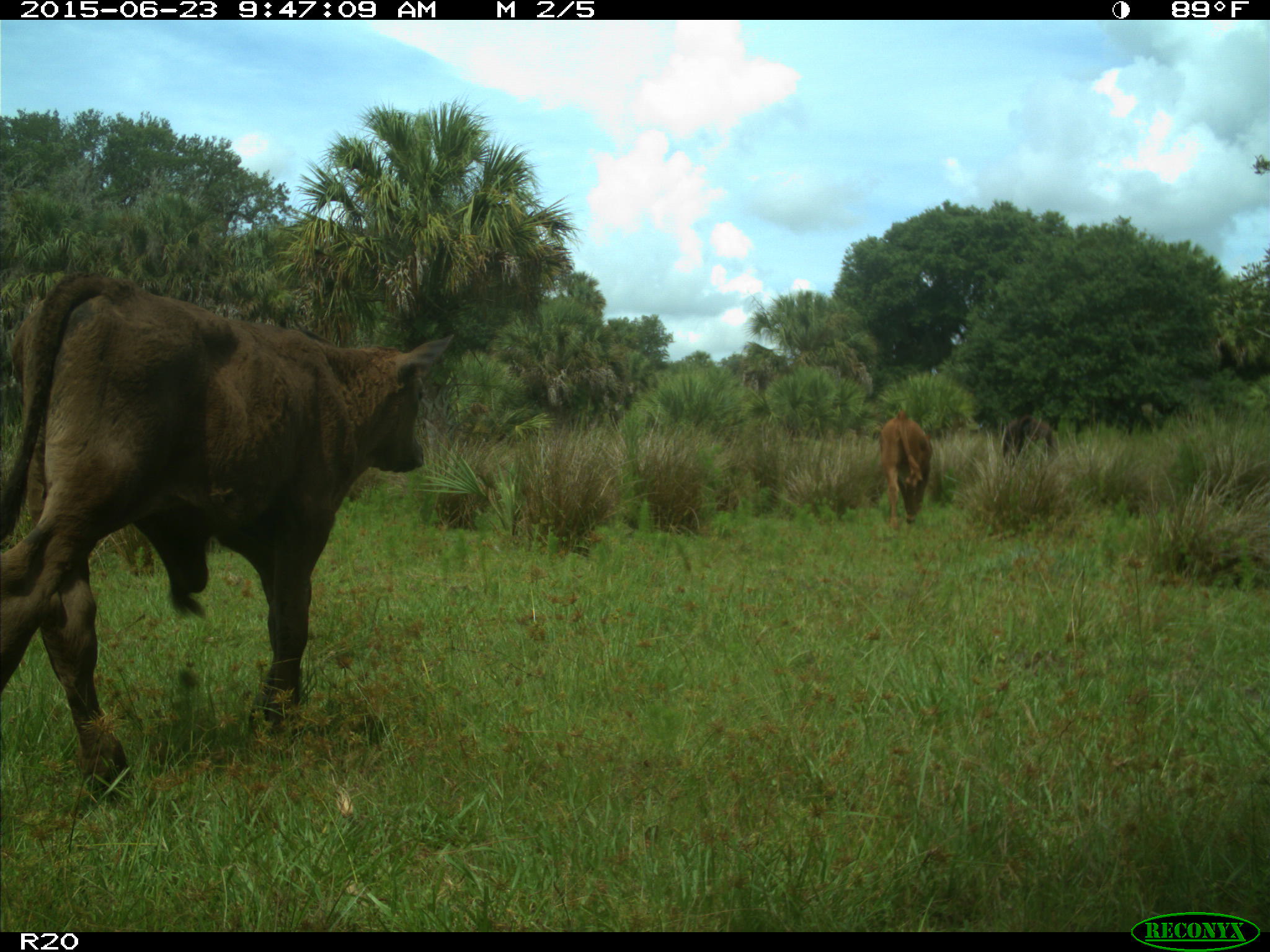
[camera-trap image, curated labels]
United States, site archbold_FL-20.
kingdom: Animalia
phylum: Chordata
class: Mammalia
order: Artiodactyla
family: Bovidae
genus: Bos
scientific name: Bos taurus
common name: domestic cow